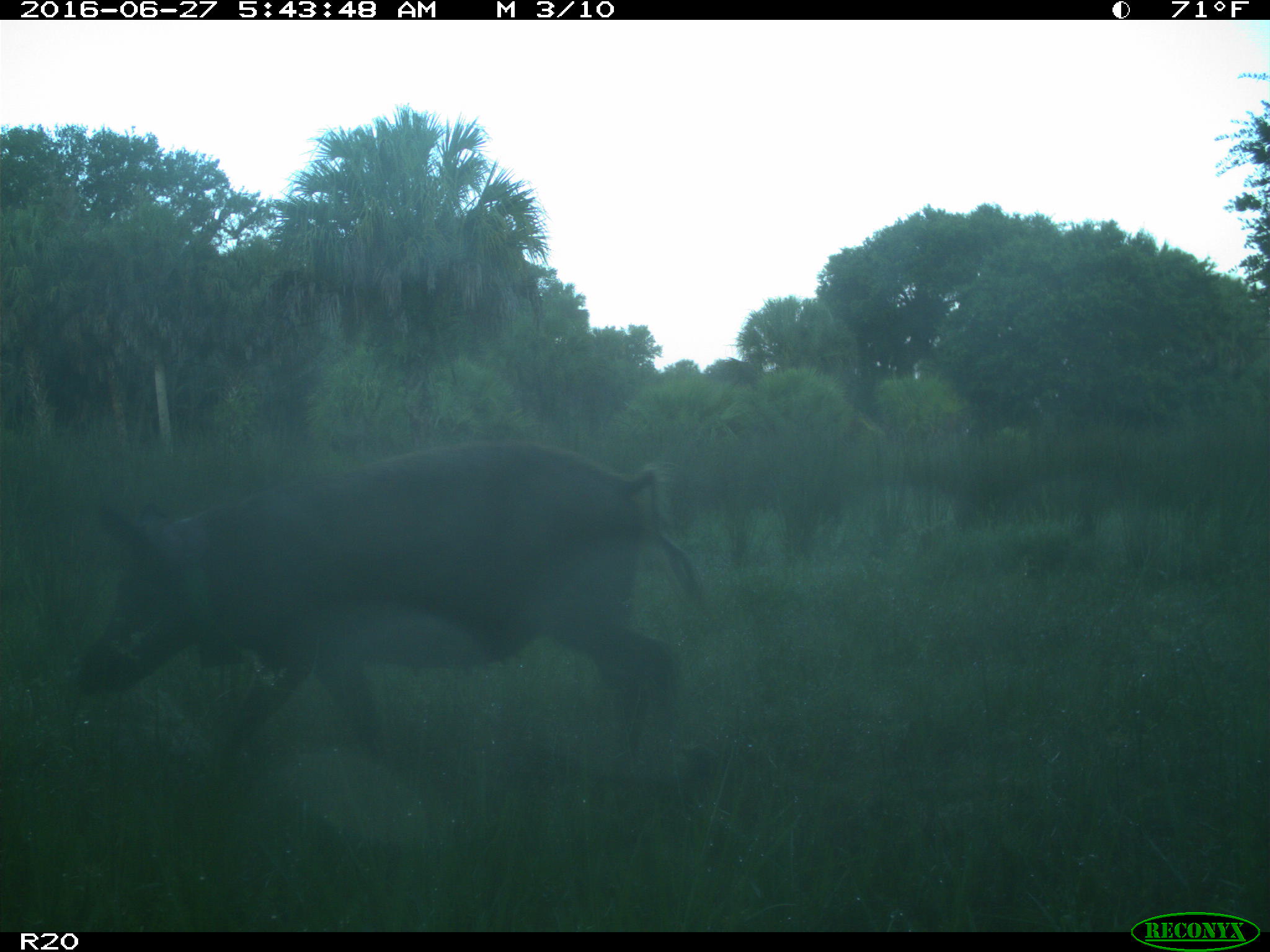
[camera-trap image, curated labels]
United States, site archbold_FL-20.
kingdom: Animalia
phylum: Chordata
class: Mammalia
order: Artiodactyla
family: Suidae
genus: Sus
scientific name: Sus scrofa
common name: wild boar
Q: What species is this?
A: Sus scrofa (wild boar).